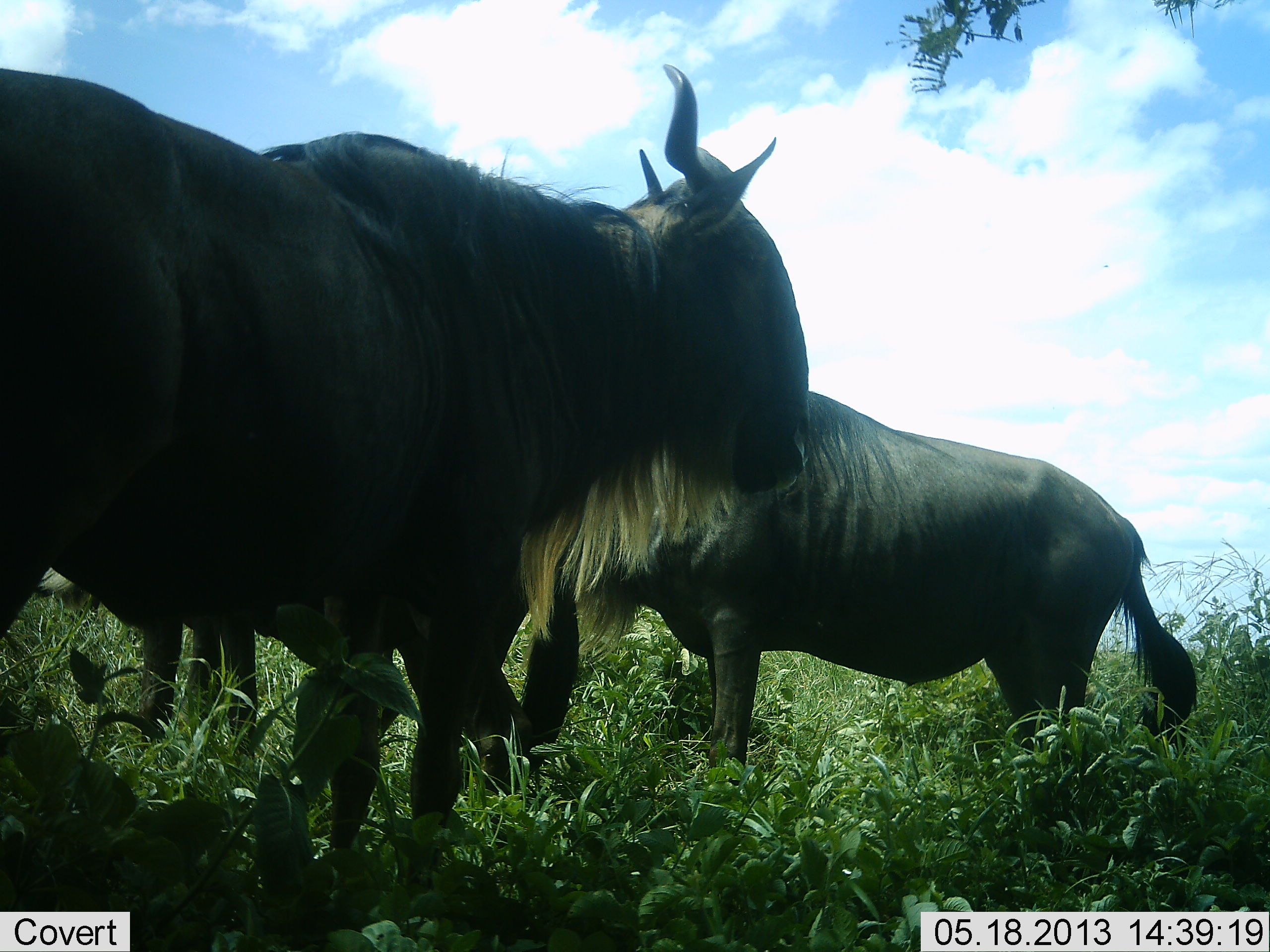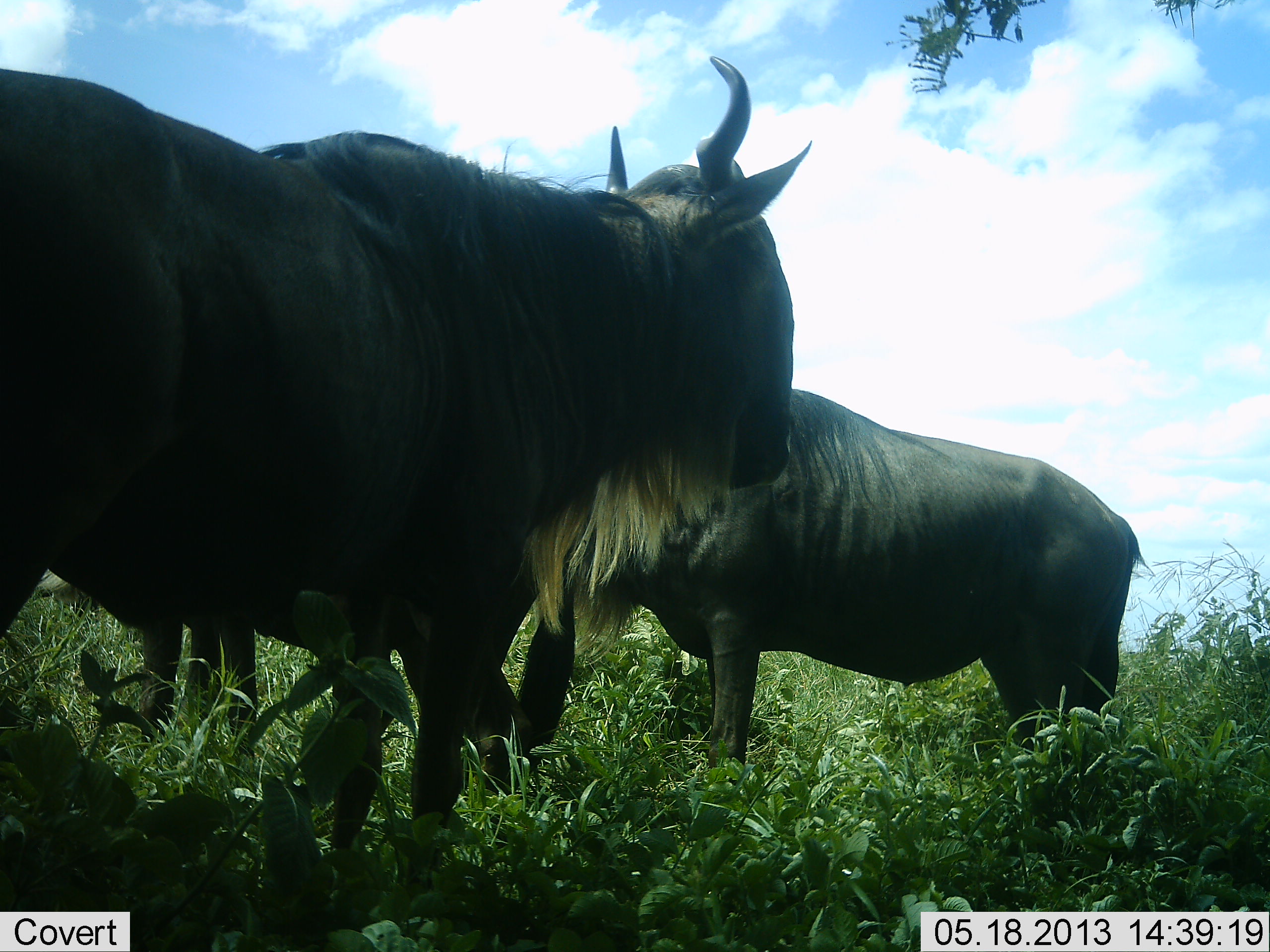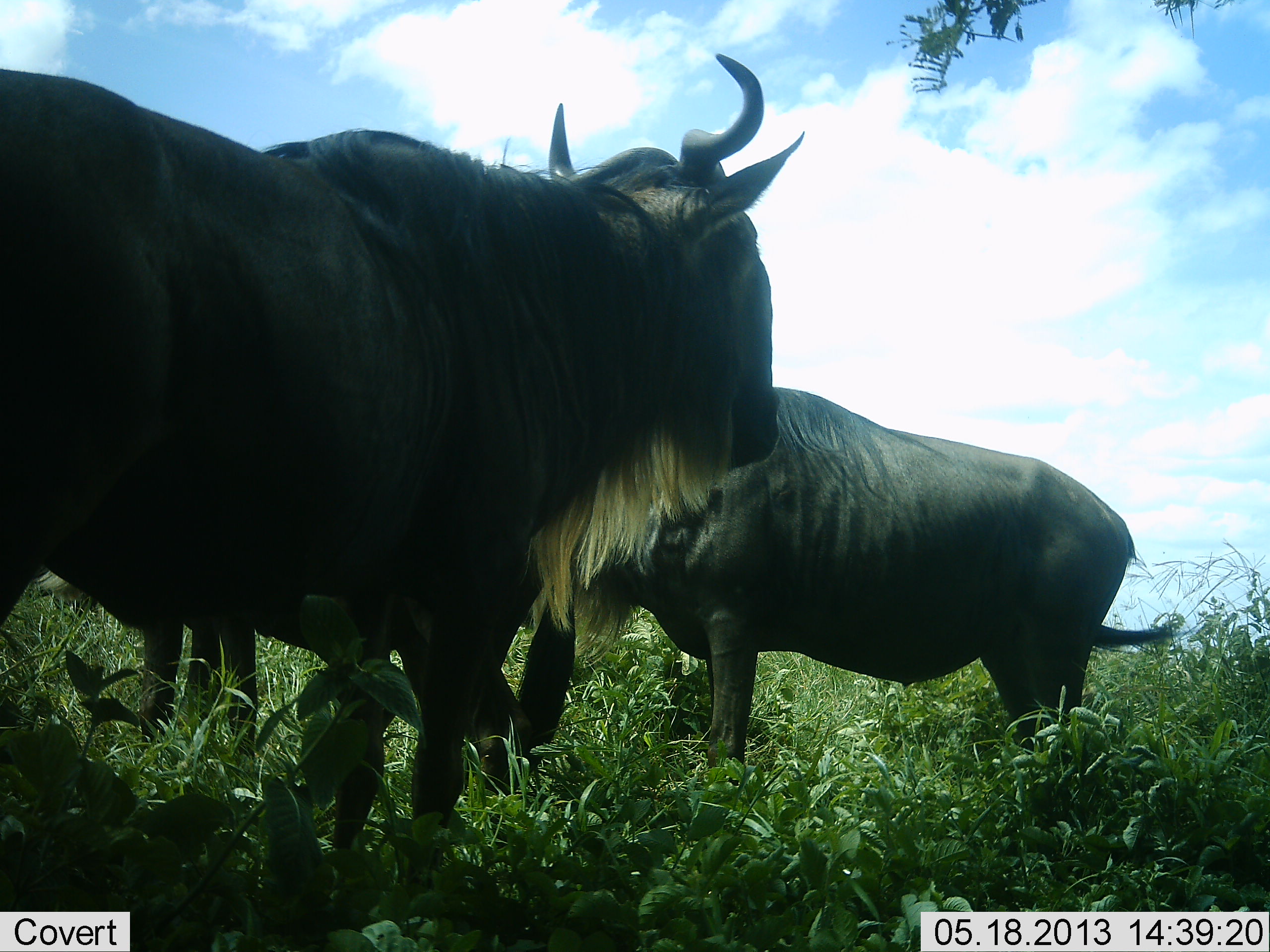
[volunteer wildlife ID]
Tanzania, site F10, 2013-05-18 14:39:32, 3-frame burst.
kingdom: Animalia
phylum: Chordata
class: Mammalia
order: Artiodactyla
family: Bovidae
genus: Connochaetes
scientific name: Connochaetes taurinus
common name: blue wildebeest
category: wildebeest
Wildebeest (blue wildebeest) (Connochaetes taurinus), count 2. Behavior (volunteer vote fractions): standing 80%, resting 10%, moving 10%, interacting 0%. Young present (vote fraction): 0%. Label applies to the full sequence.